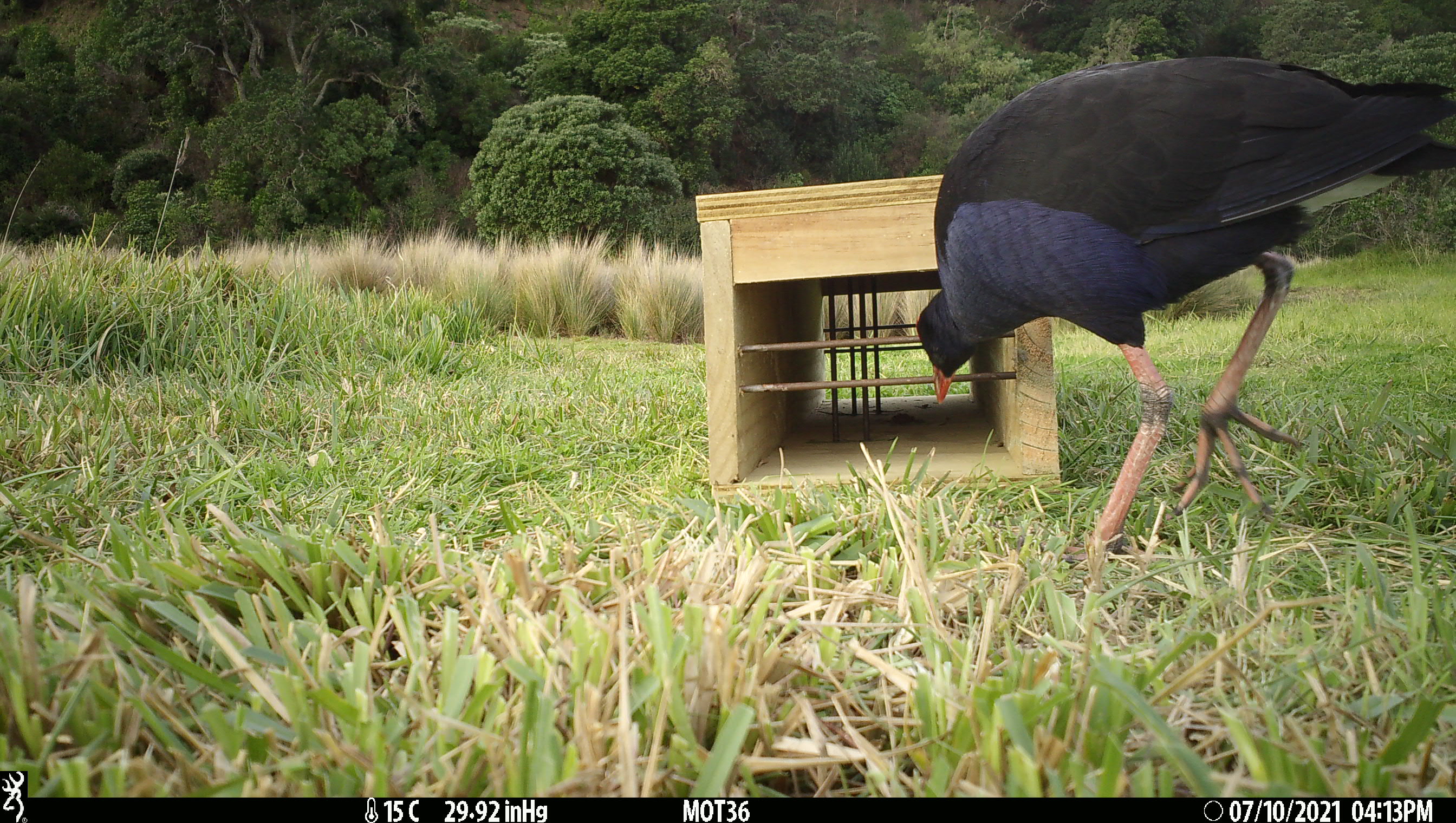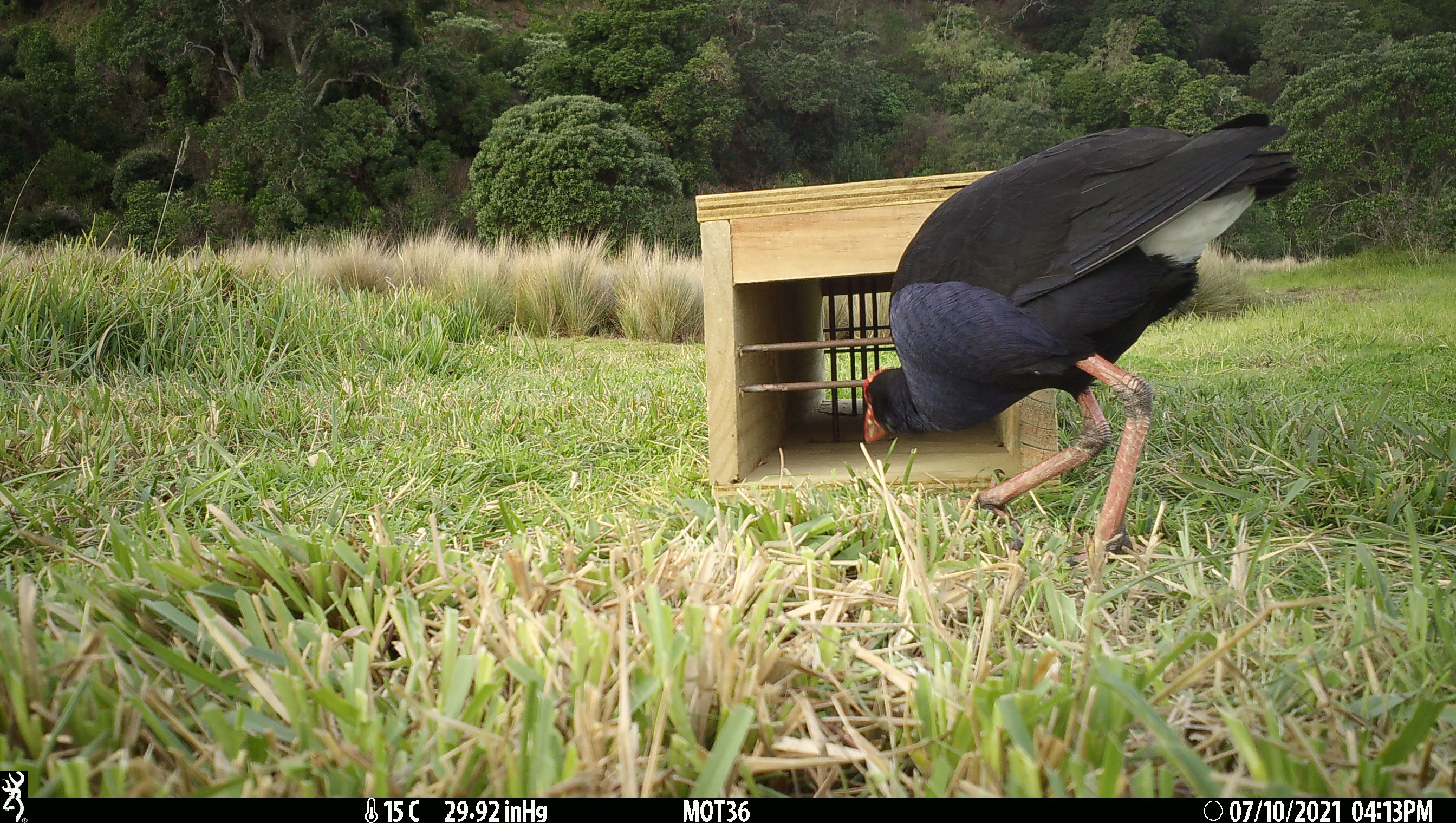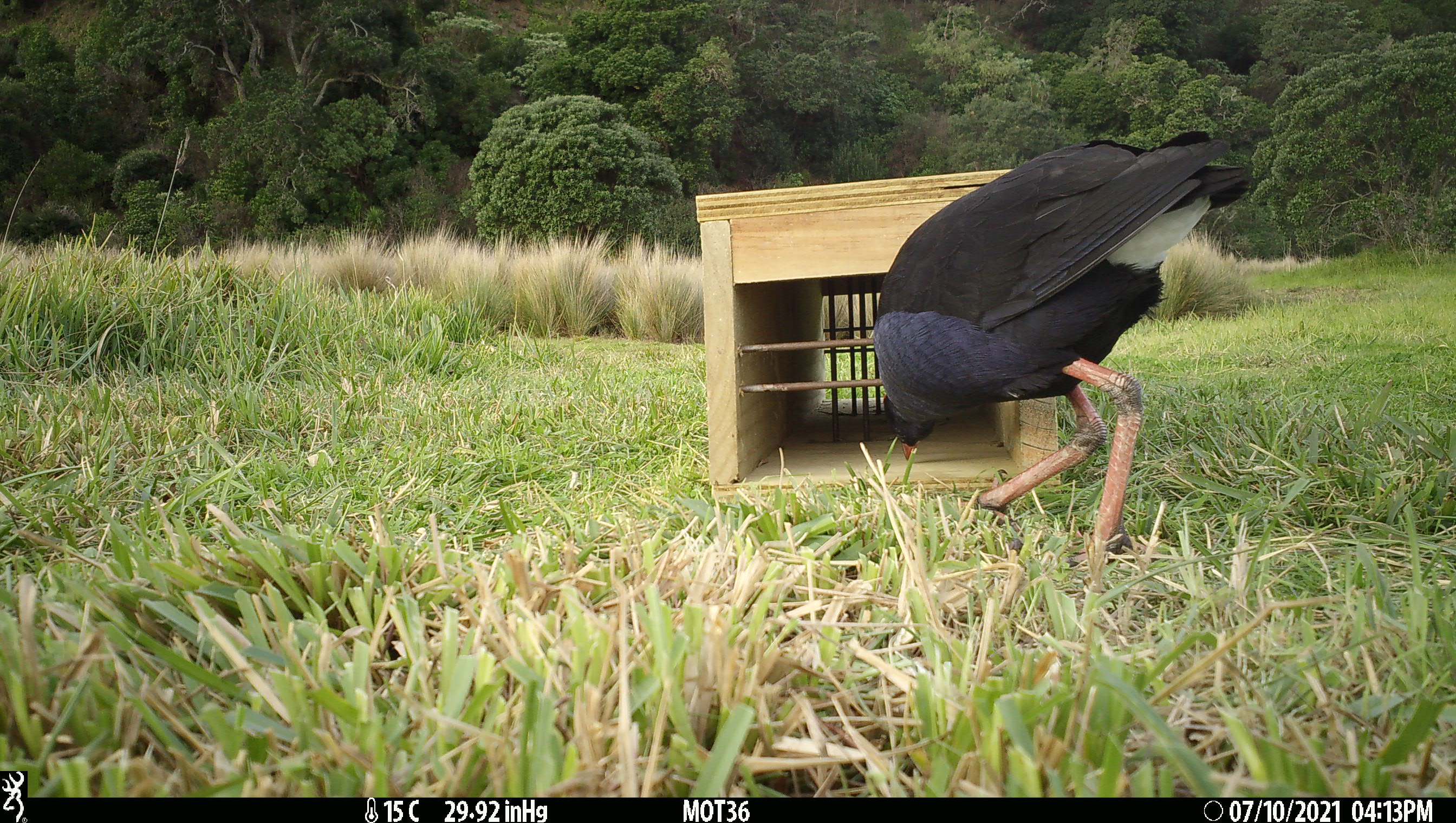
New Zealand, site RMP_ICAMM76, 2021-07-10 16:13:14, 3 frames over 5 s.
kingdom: Animalia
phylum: Chordata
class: Aves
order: Gruiformes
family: Rallidae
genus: Porphyrio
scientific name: Porphyrio melanotus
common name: australasian swamphen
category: pukeko